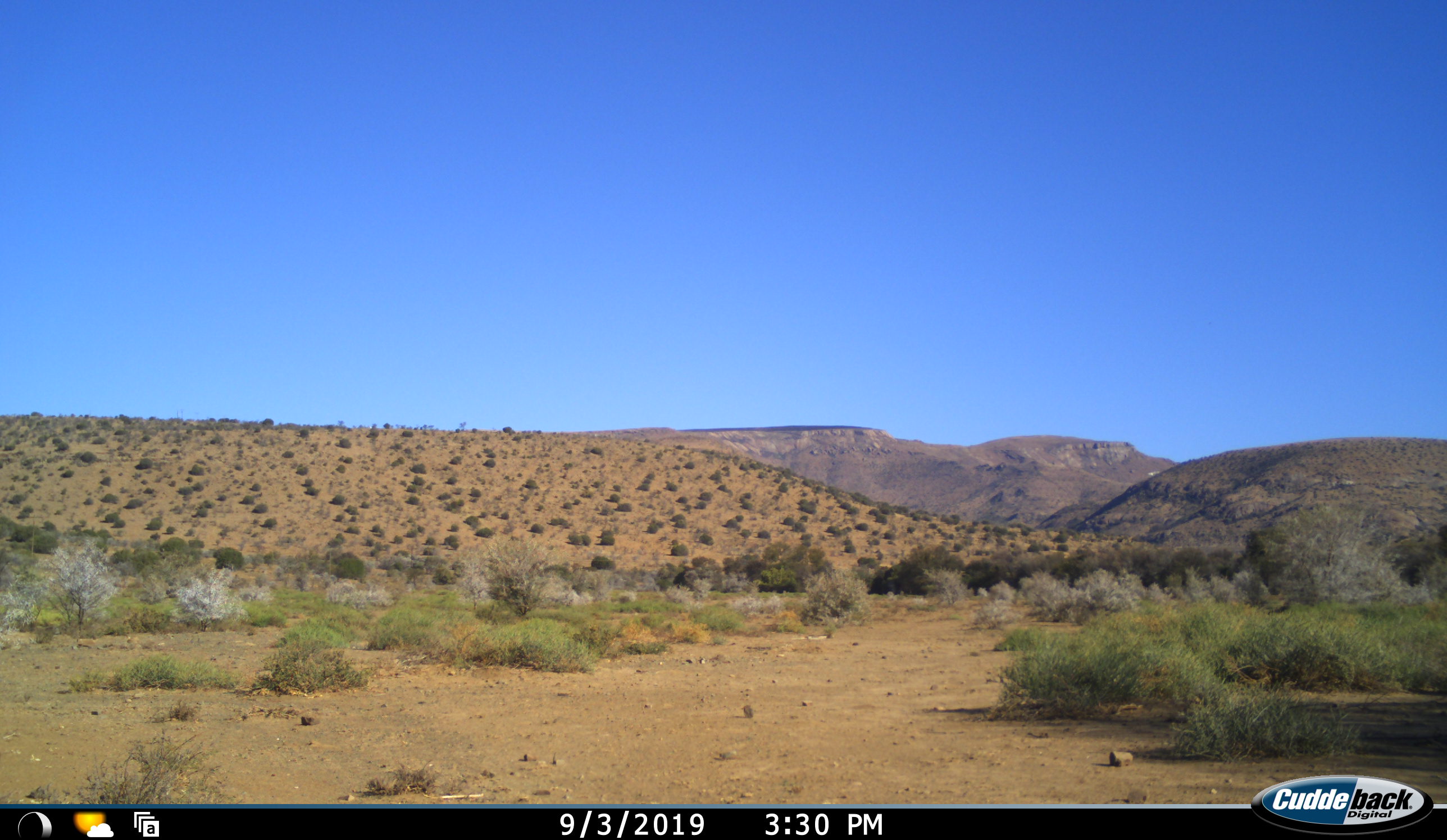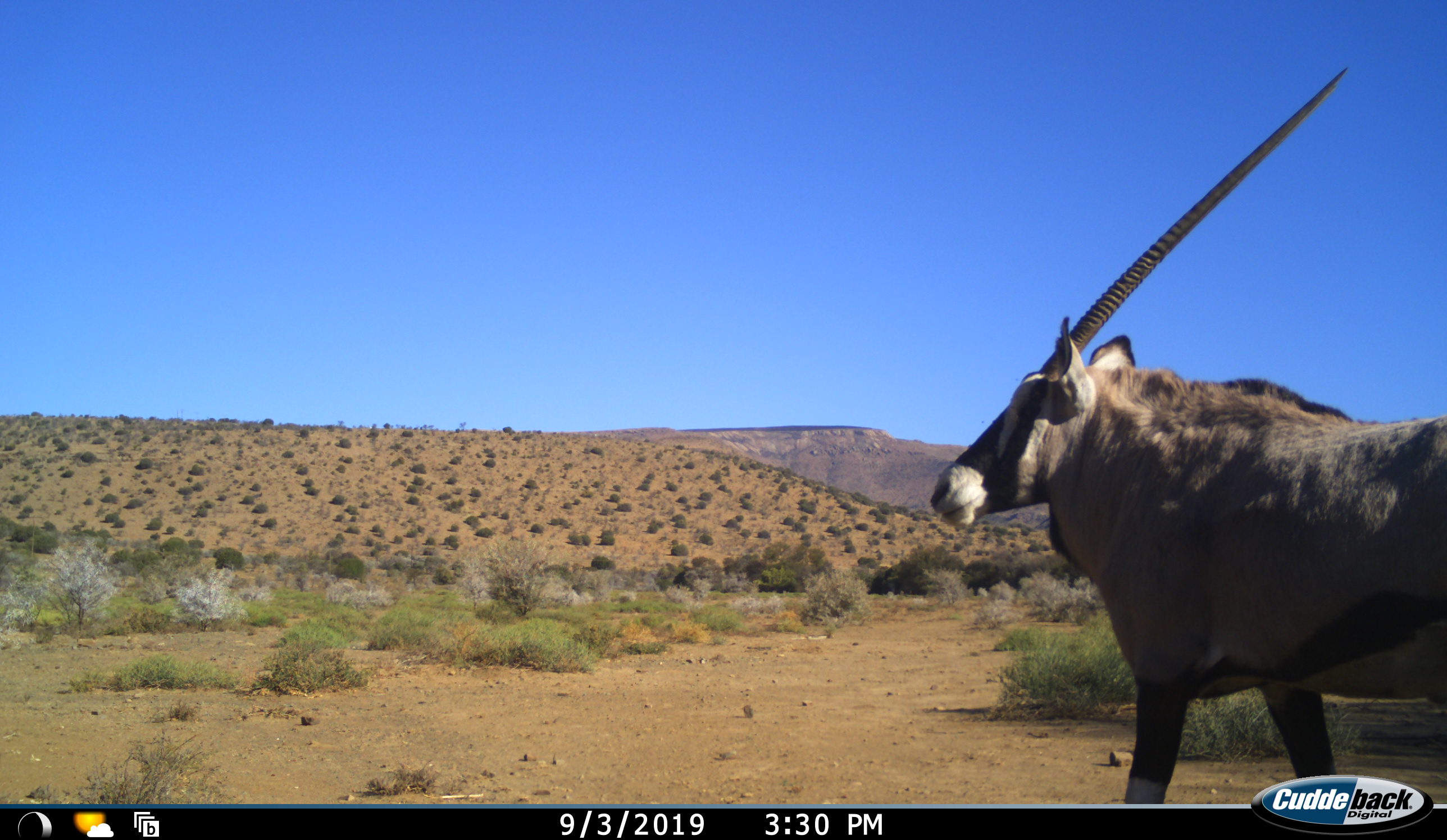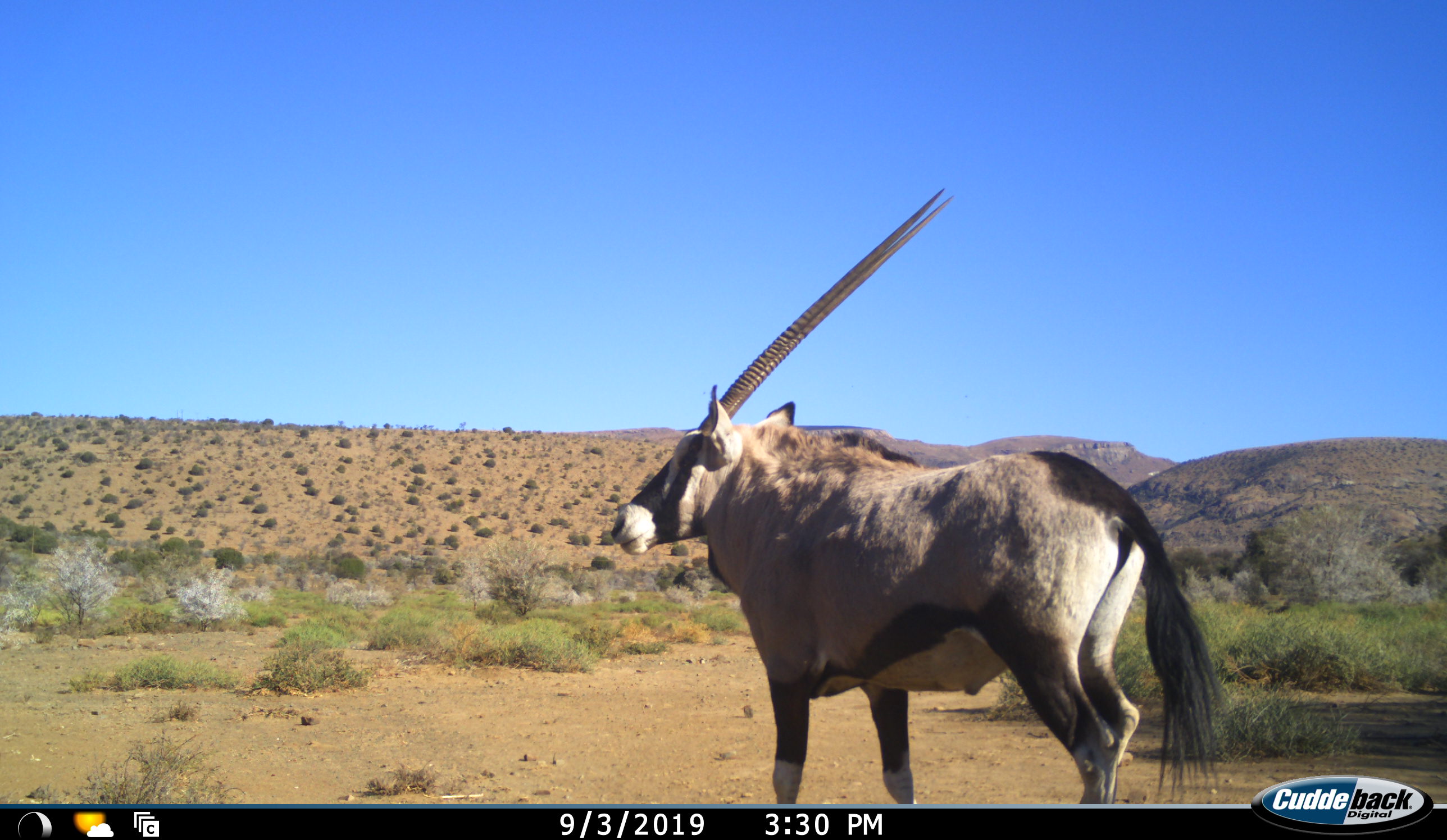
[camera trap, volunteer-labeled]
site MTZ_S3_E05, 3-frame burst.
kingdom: Animalia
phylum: Chordata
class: Mammalia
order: Artiodactyla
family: Bovidae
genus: Oryx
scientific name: Oryx gazella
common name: gemsbok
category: oryx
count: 1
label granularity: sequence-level